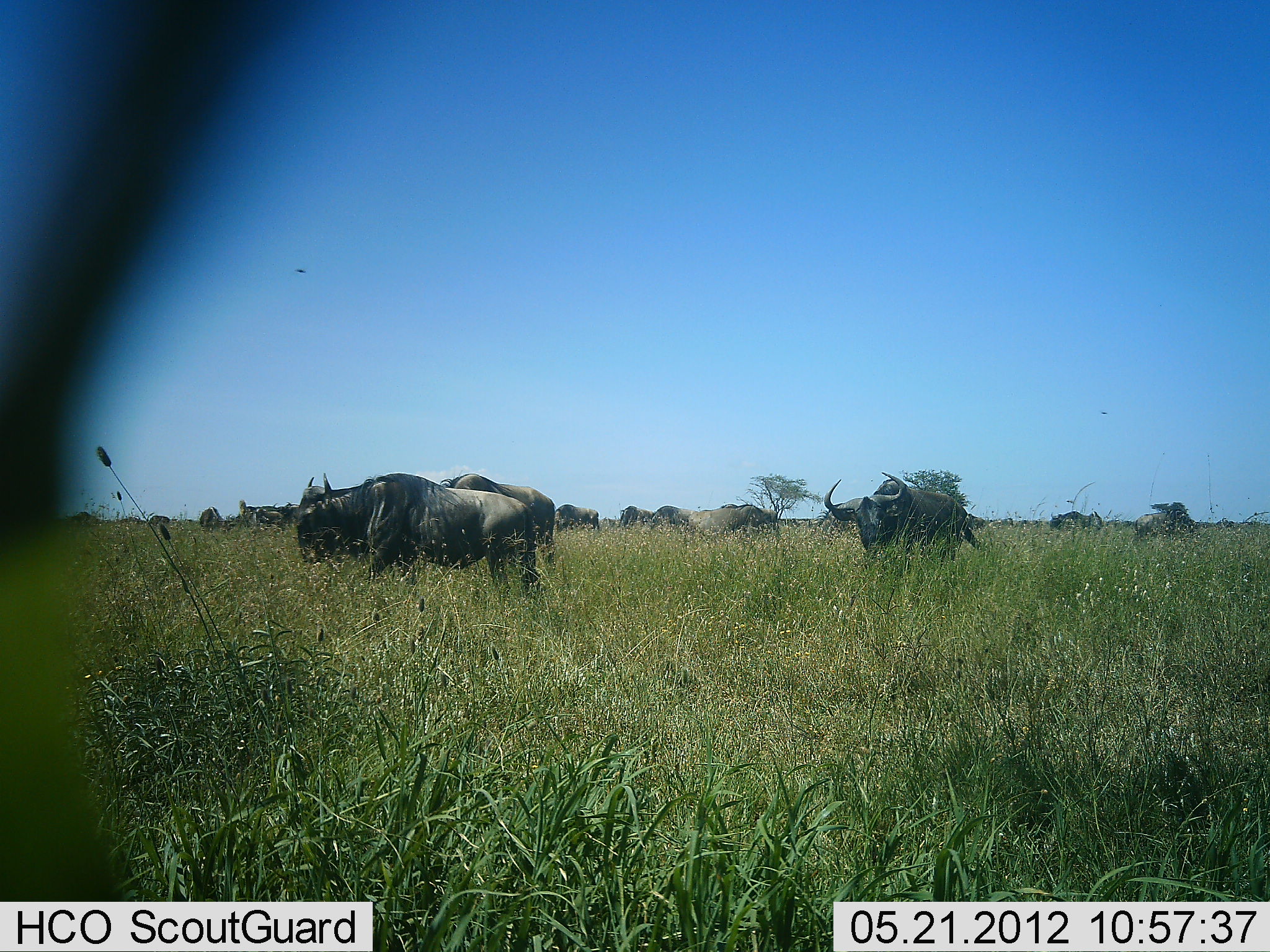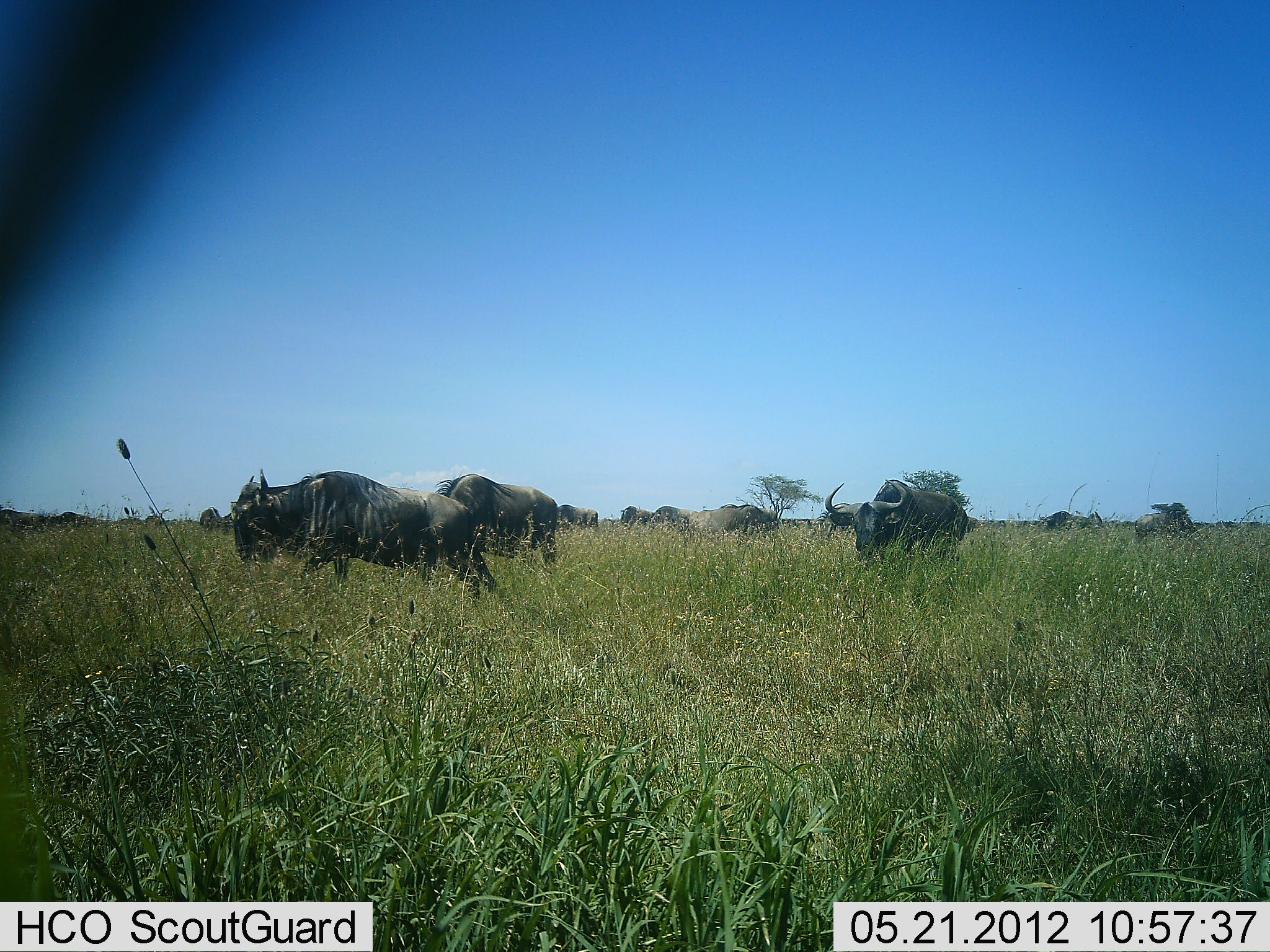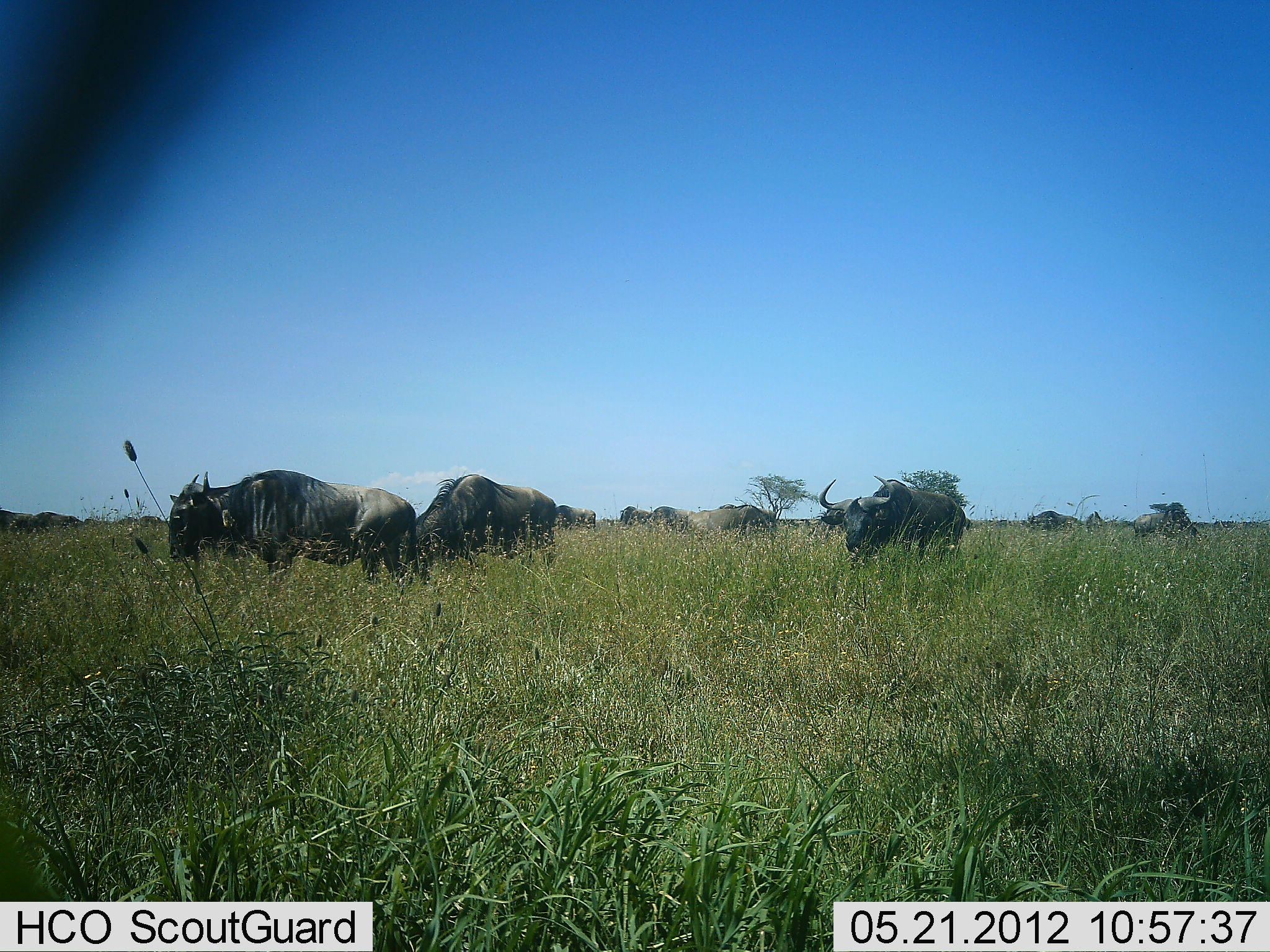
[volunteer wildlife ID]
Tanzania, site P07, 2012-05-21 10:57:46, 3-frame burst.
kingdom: Animalia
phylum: Chordata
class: Mammalia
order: Artiodactyla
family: Bovidae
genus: Connochaetes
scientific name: Connochaetes taurinus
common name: blue wildebeest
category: wildebeest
Wildebeest (blue wildebeest) (Connochaetes taurinus), count 11-50. Behavior (volunteer vote fractions): standing 29%, resting 0%, moving 82%, interacting 0%. Young present (vote fraction): 0%. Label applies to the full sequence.